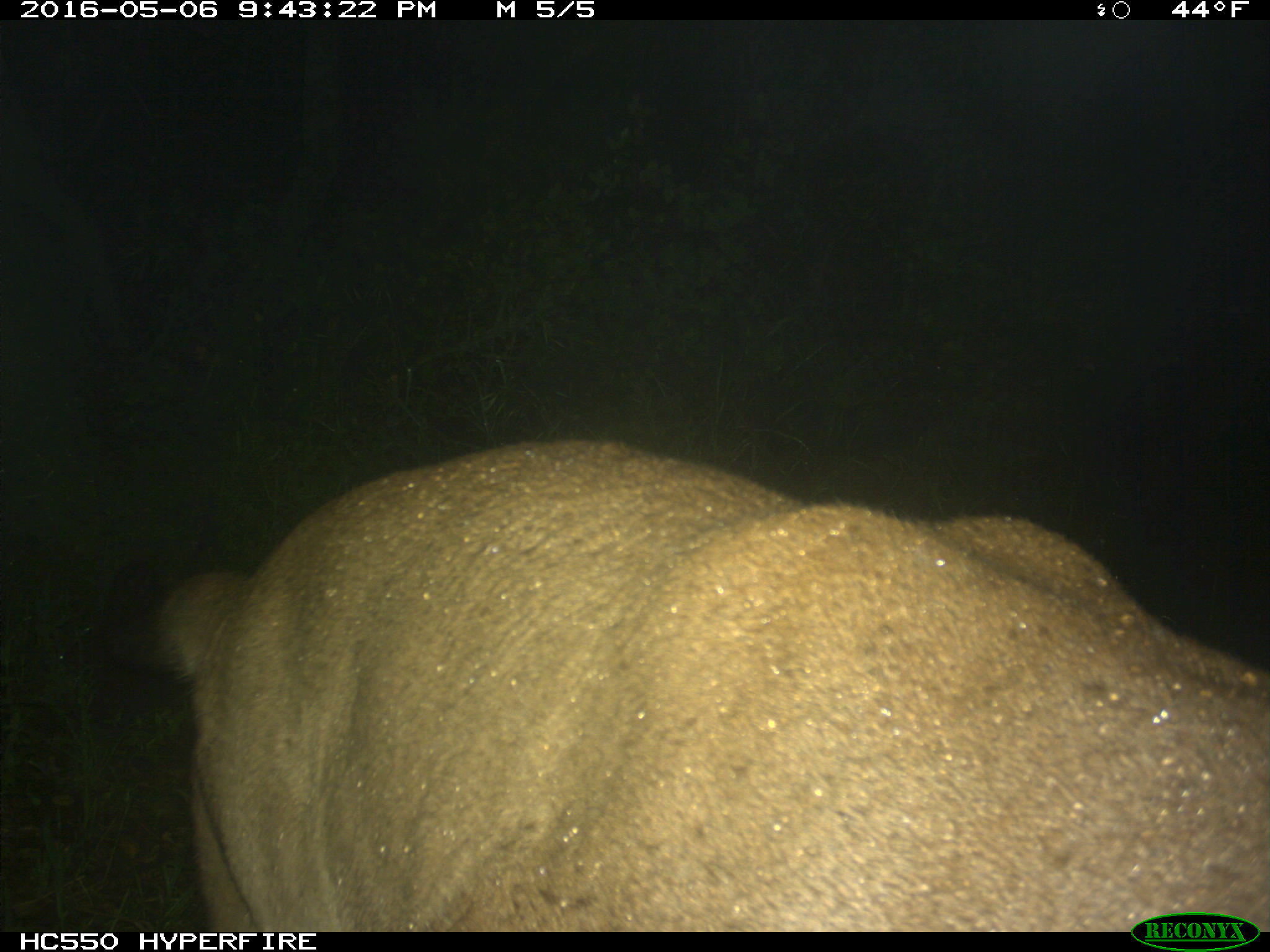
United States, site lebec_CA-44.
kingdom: Animalia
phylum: Chordata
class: Mammalia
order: Carnivora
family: Felidae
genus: Puma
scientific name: Puma concolor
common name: mountain lion